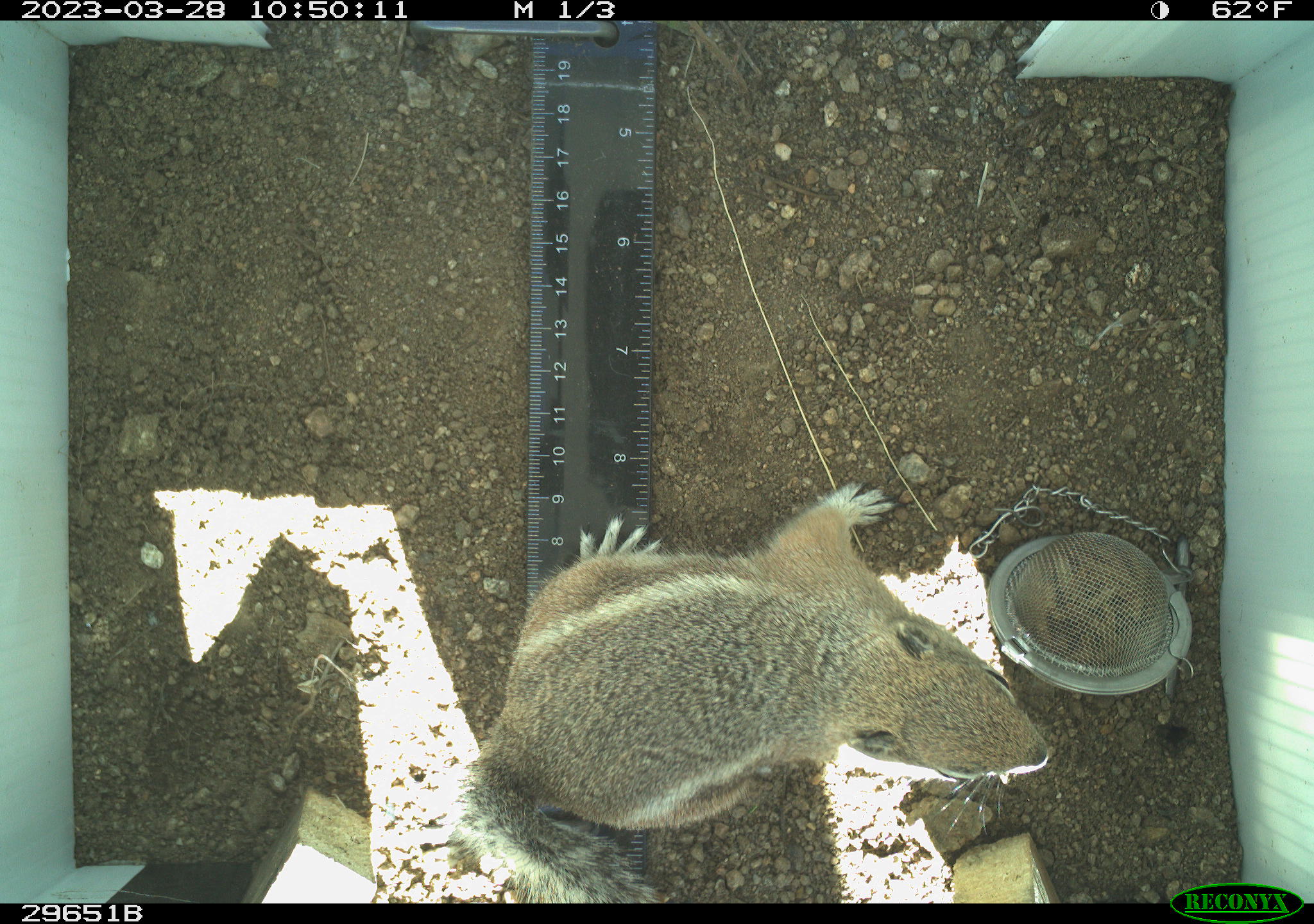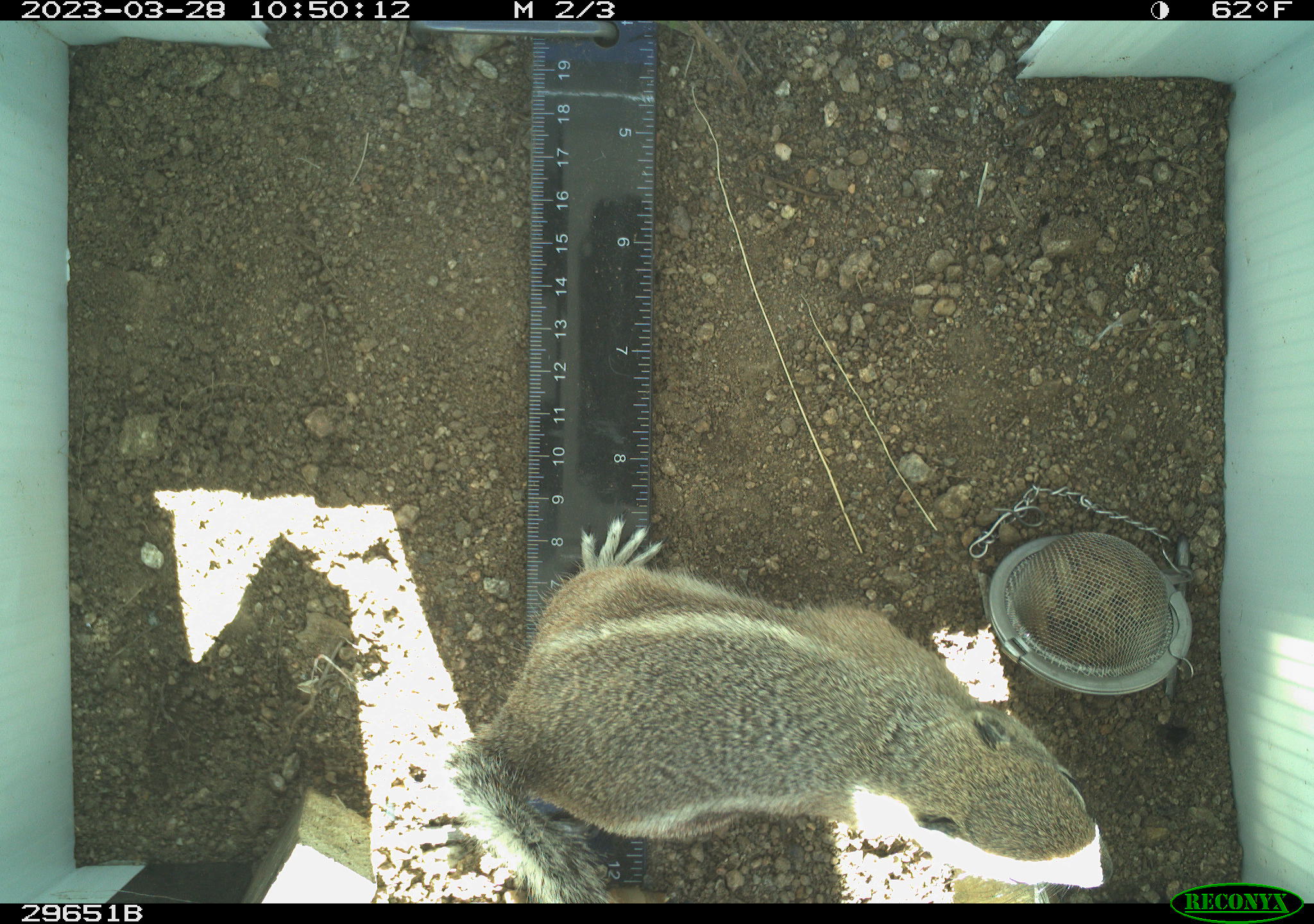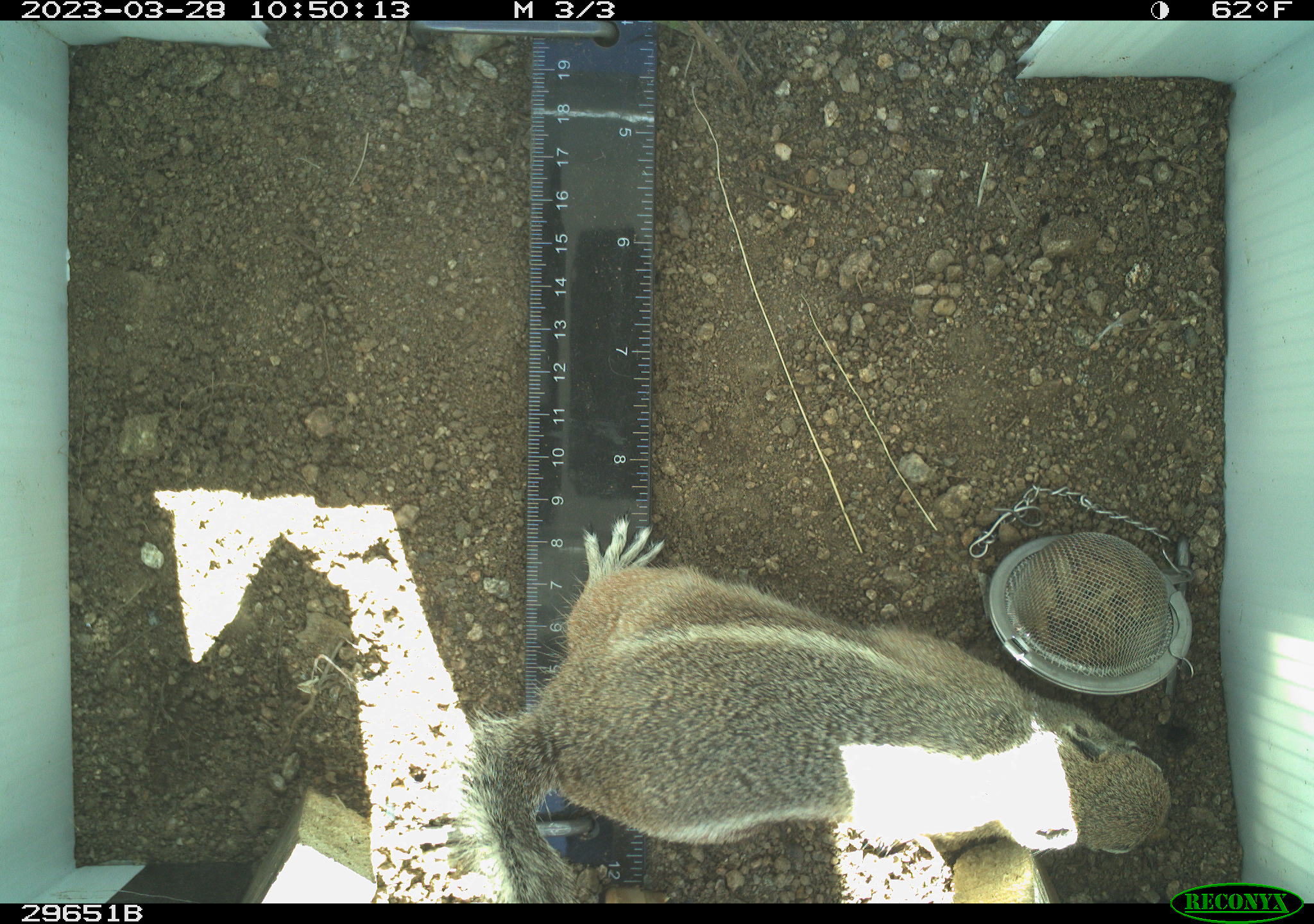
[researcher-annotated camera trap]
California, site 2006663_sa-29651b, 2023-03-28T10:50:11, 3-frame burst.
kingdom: Animalia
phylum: Chordata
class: Mammalia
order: Rodentia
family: Sciuridae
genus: Ammospermophilus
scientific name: Ammospermophilus leucurus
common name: white-tailed antelope squirrel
White-tailed antelope squirrel (Ammospermophilus leucurus).